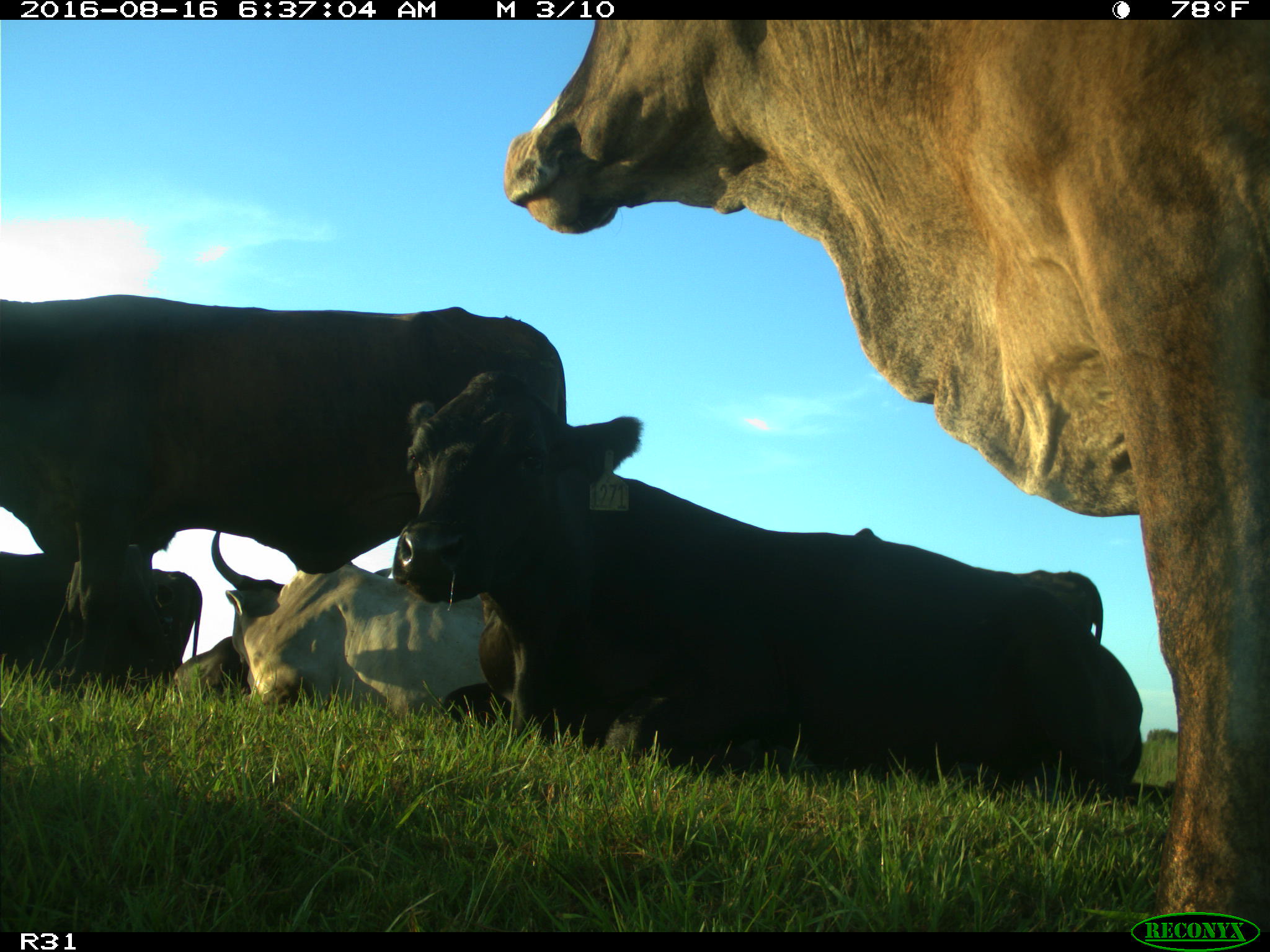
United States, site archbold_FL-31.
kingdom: Animalia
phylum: Chordata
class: Mammalia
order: Artiodactyla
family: Bovidae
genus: Bos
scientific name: Bos taurus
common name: domestic cow